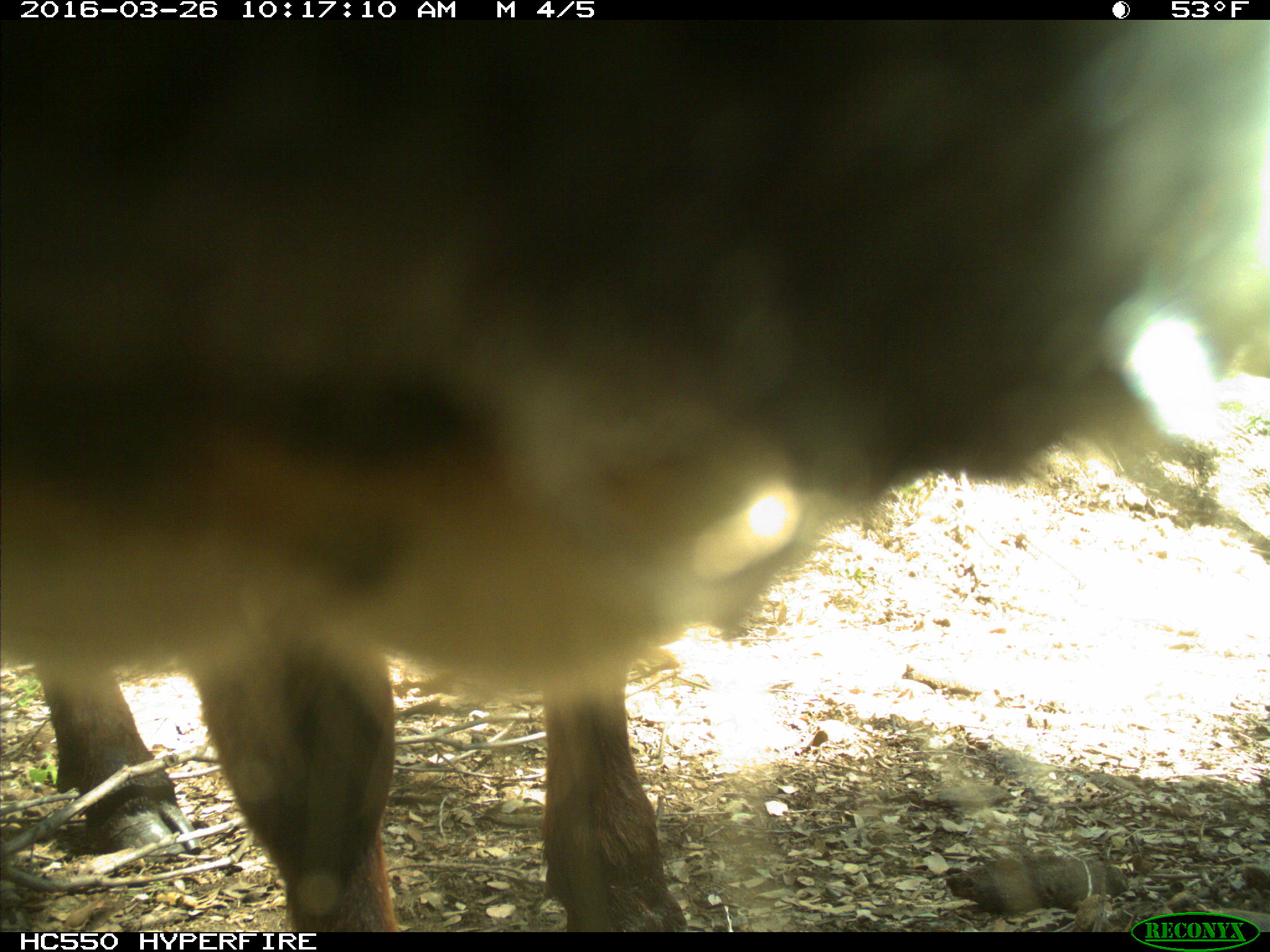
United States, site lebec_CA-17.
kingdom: Animalia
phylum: Chordata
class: Mammalia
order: Artiodactyla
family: Bovidae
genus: Bos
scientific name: Bos taurus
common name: domestic cow